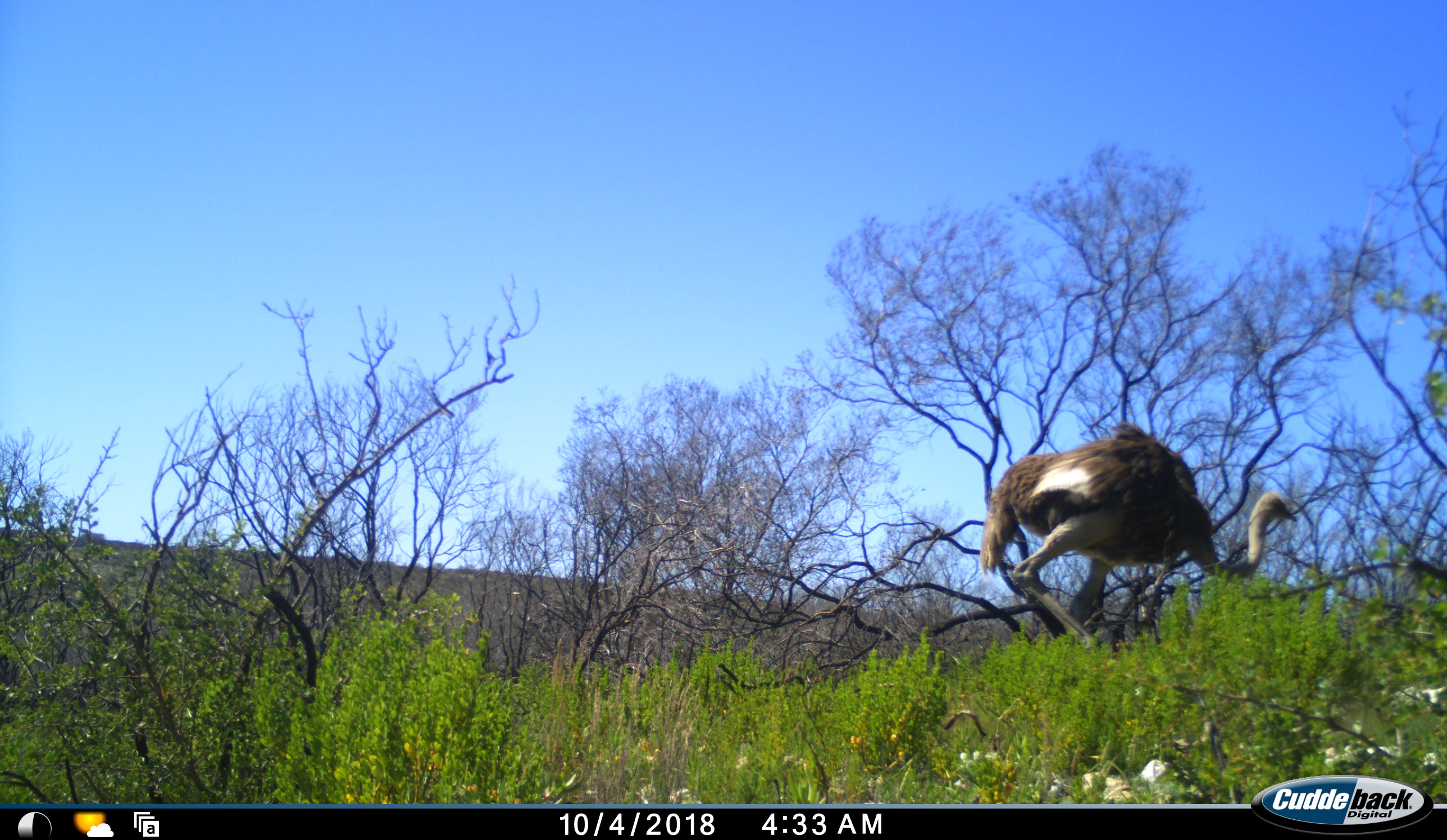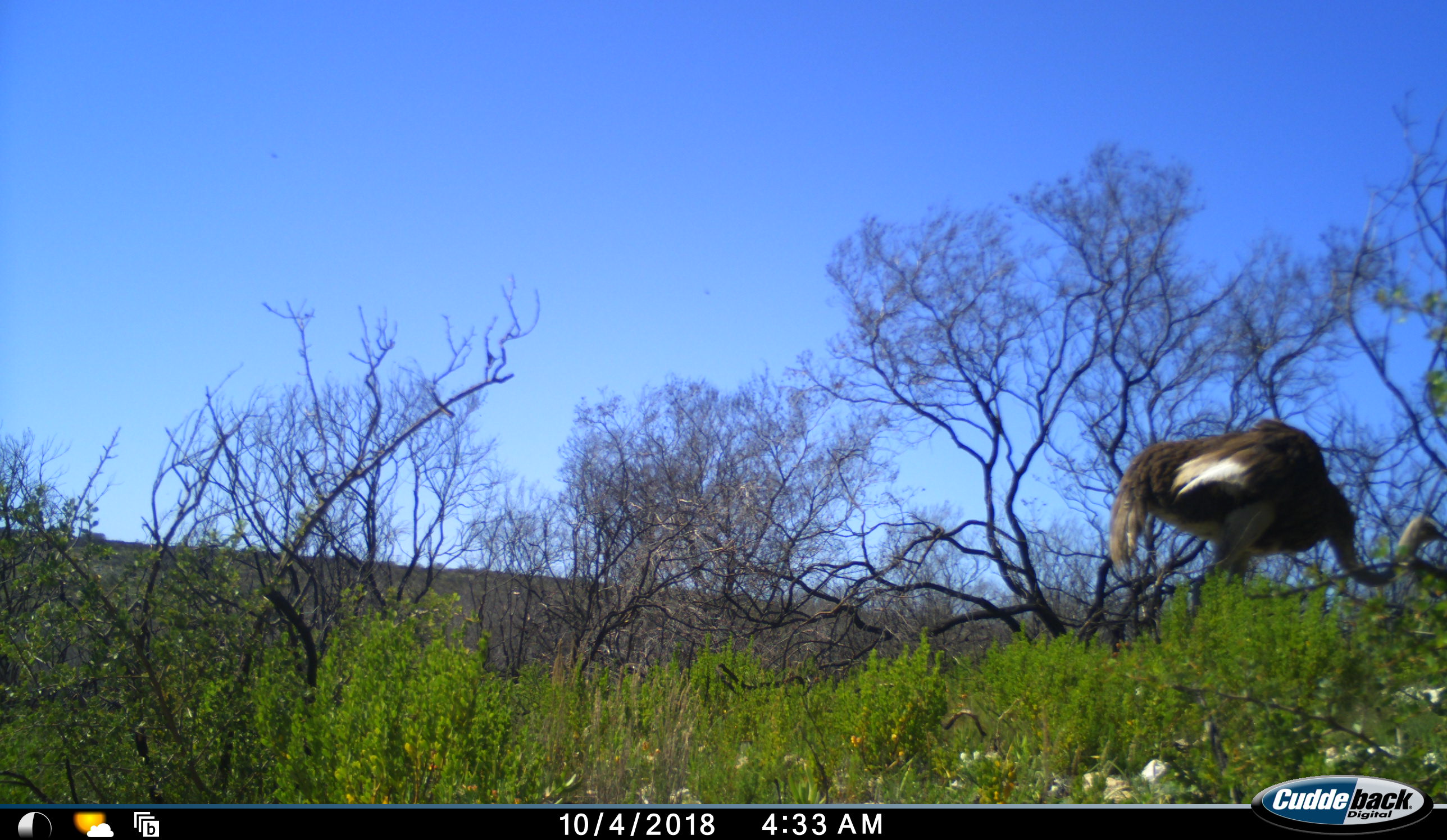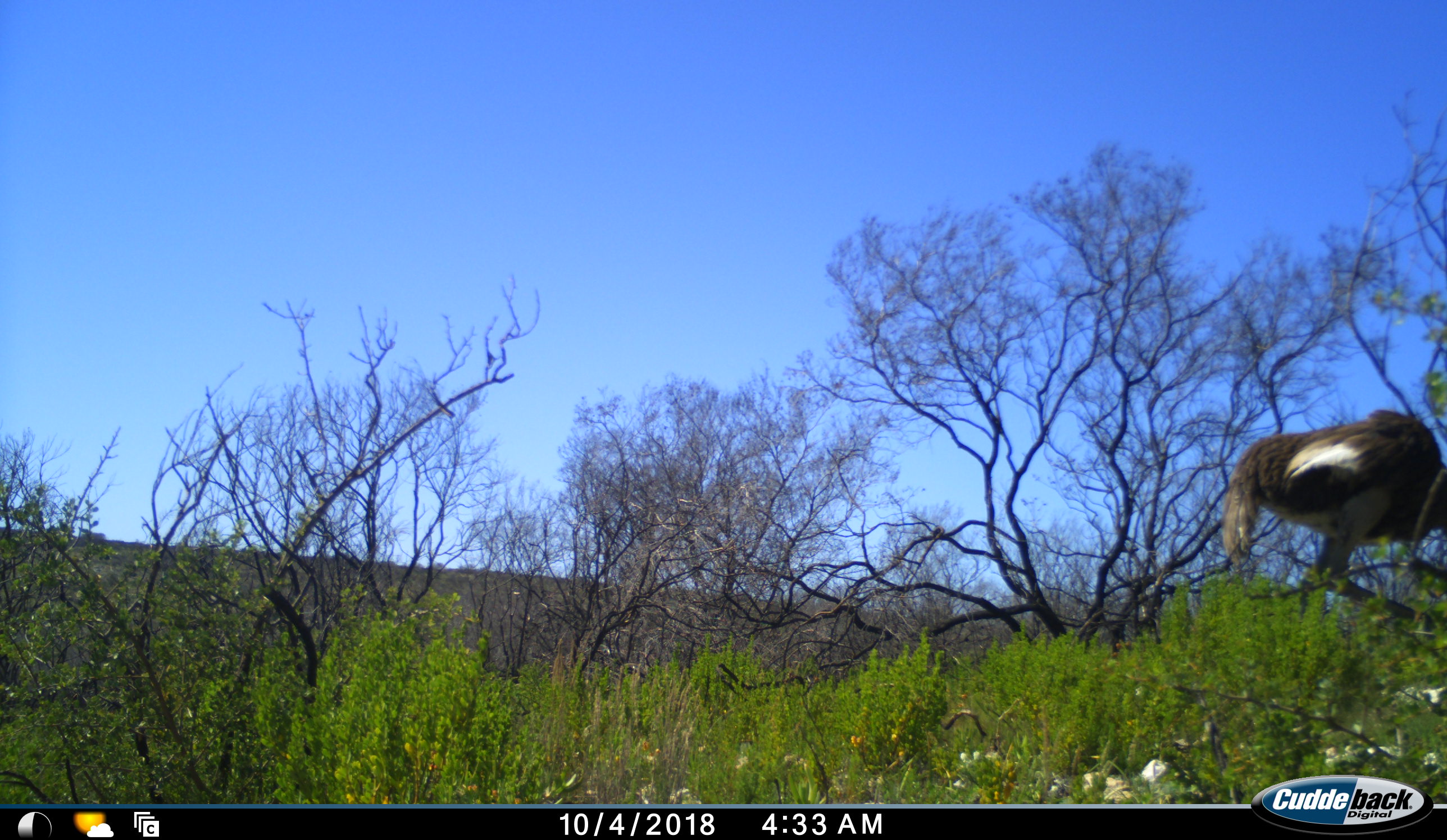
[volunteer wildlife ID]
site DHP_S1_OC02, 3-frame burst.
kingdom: Animalia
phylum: Chordata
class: Aves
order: Struthioniformes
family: Struthionidae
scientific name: Struthionidae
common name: ostrich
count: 1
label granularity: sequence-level